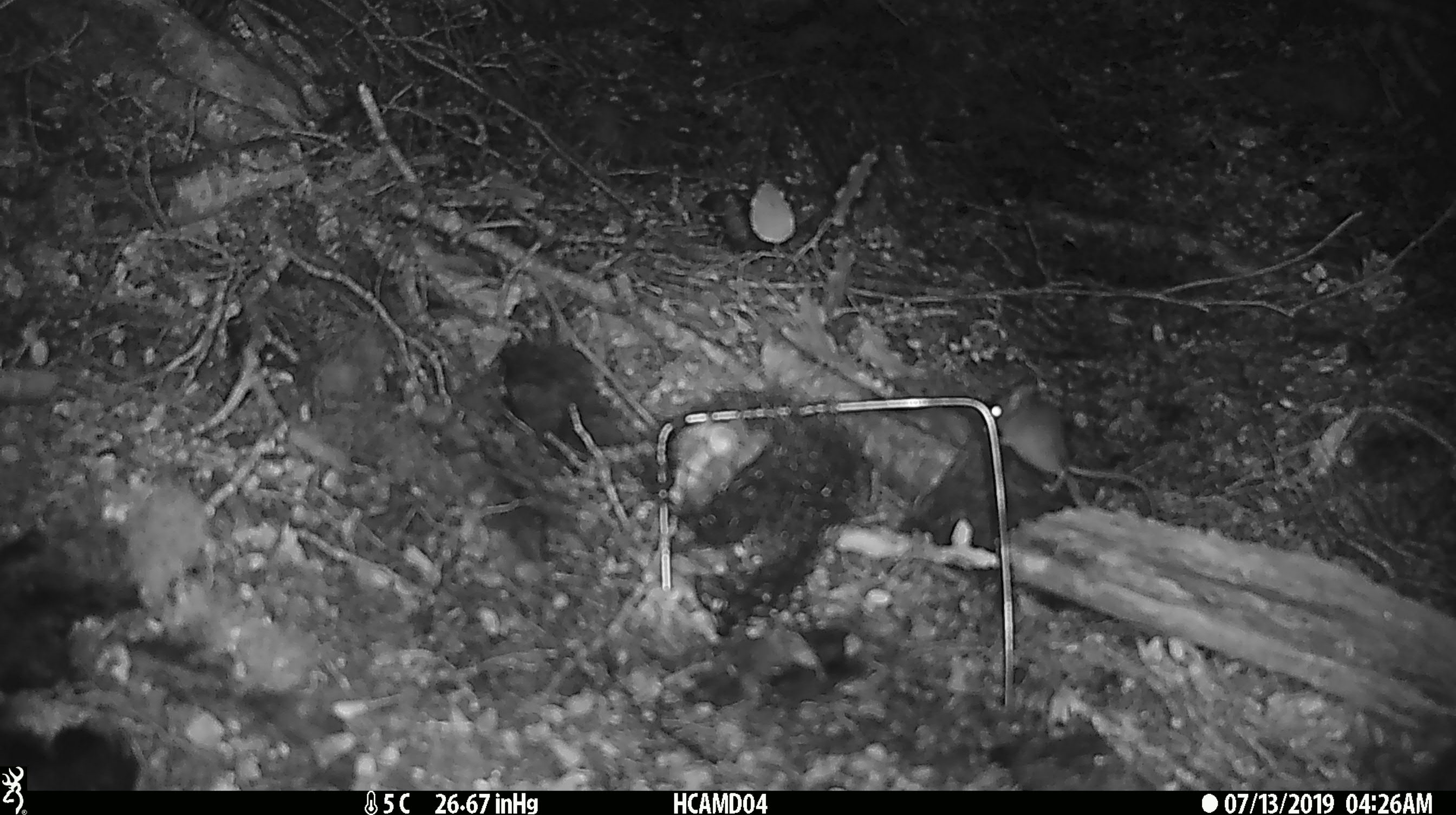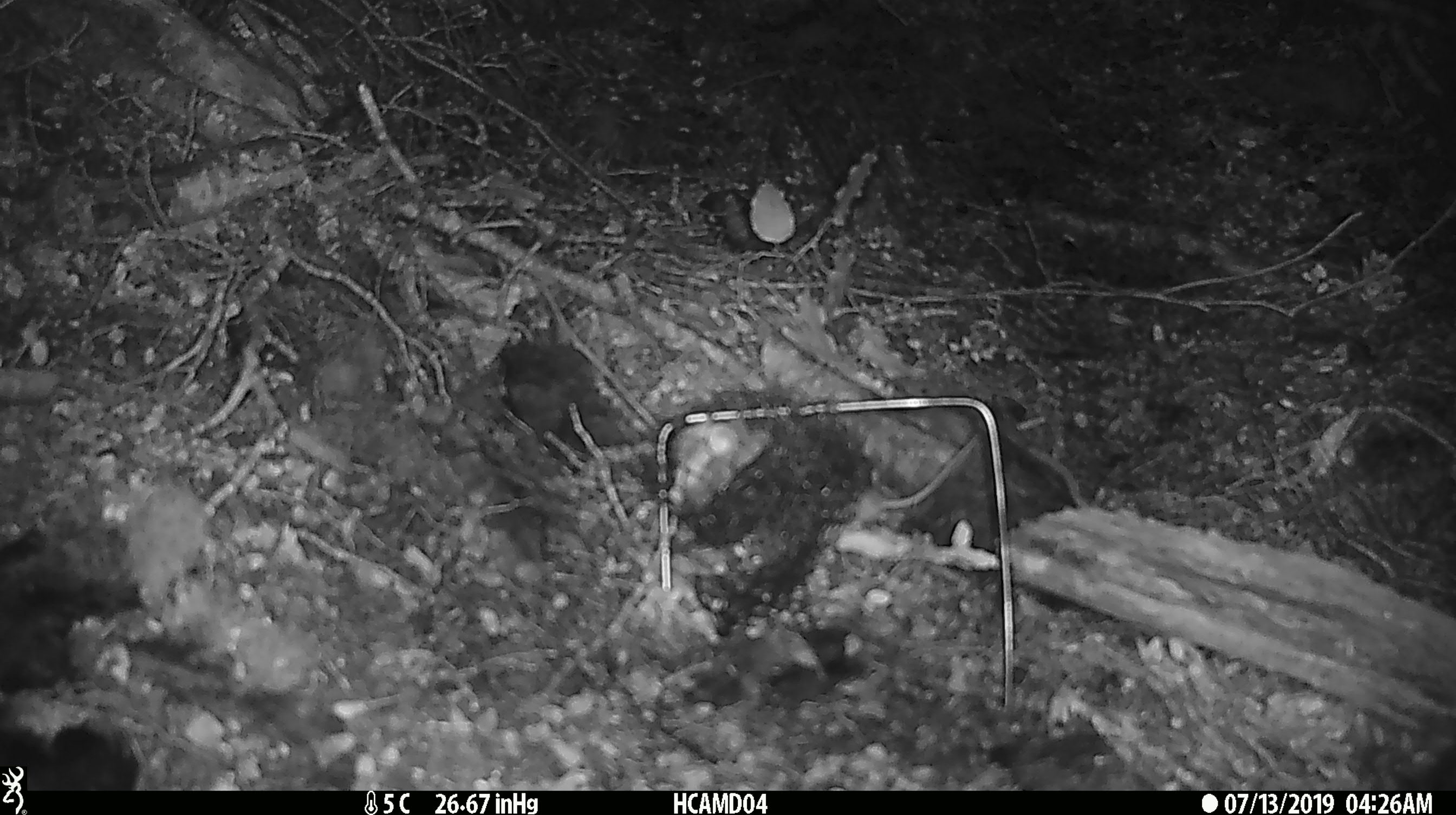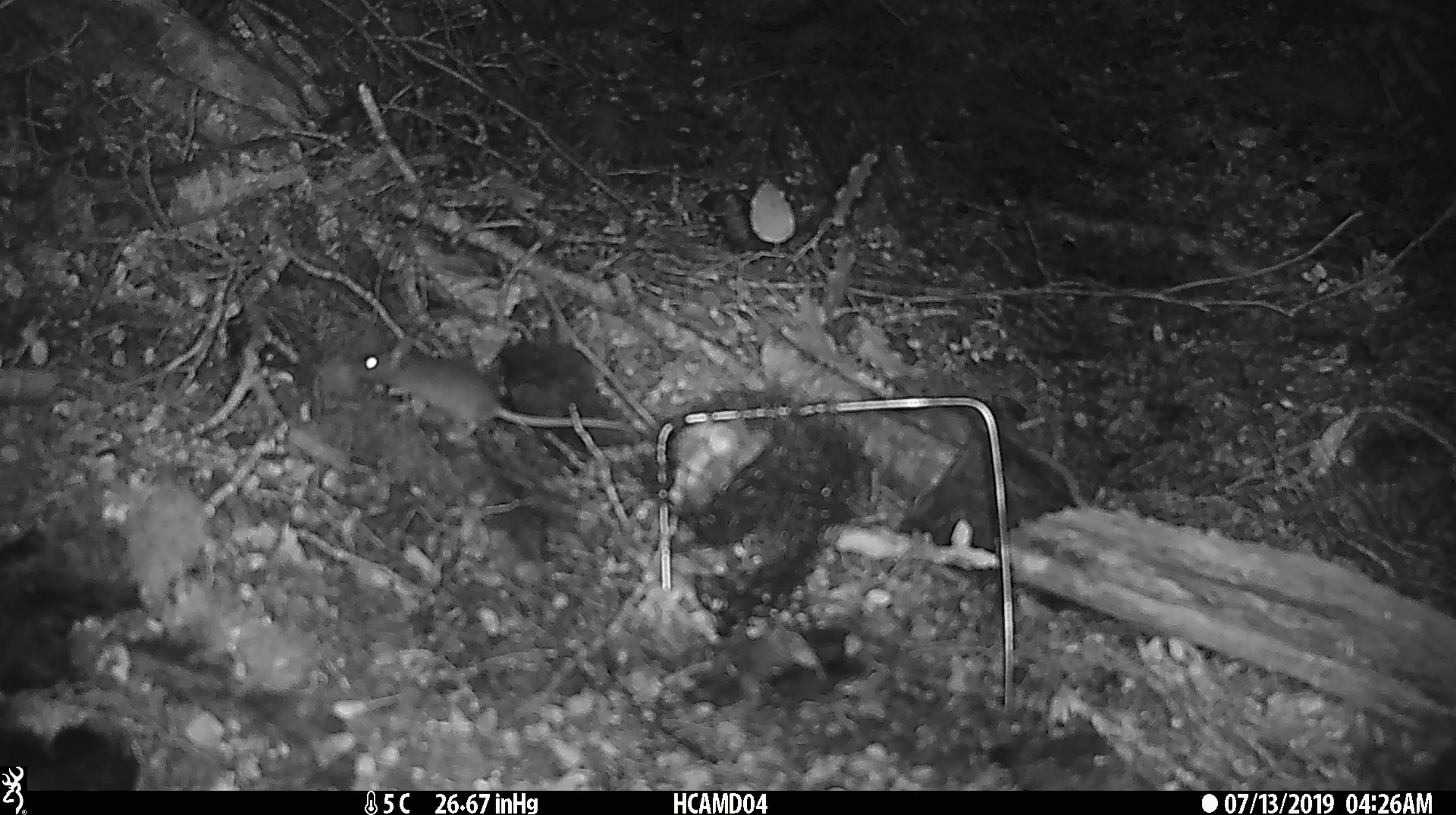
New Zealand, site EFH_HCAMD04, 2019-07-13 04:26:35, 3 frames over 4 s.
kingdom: Animalia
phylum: Chordata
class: Mammalia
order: Rodentia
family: Muridae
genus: Mus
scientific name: Mus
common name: mouse